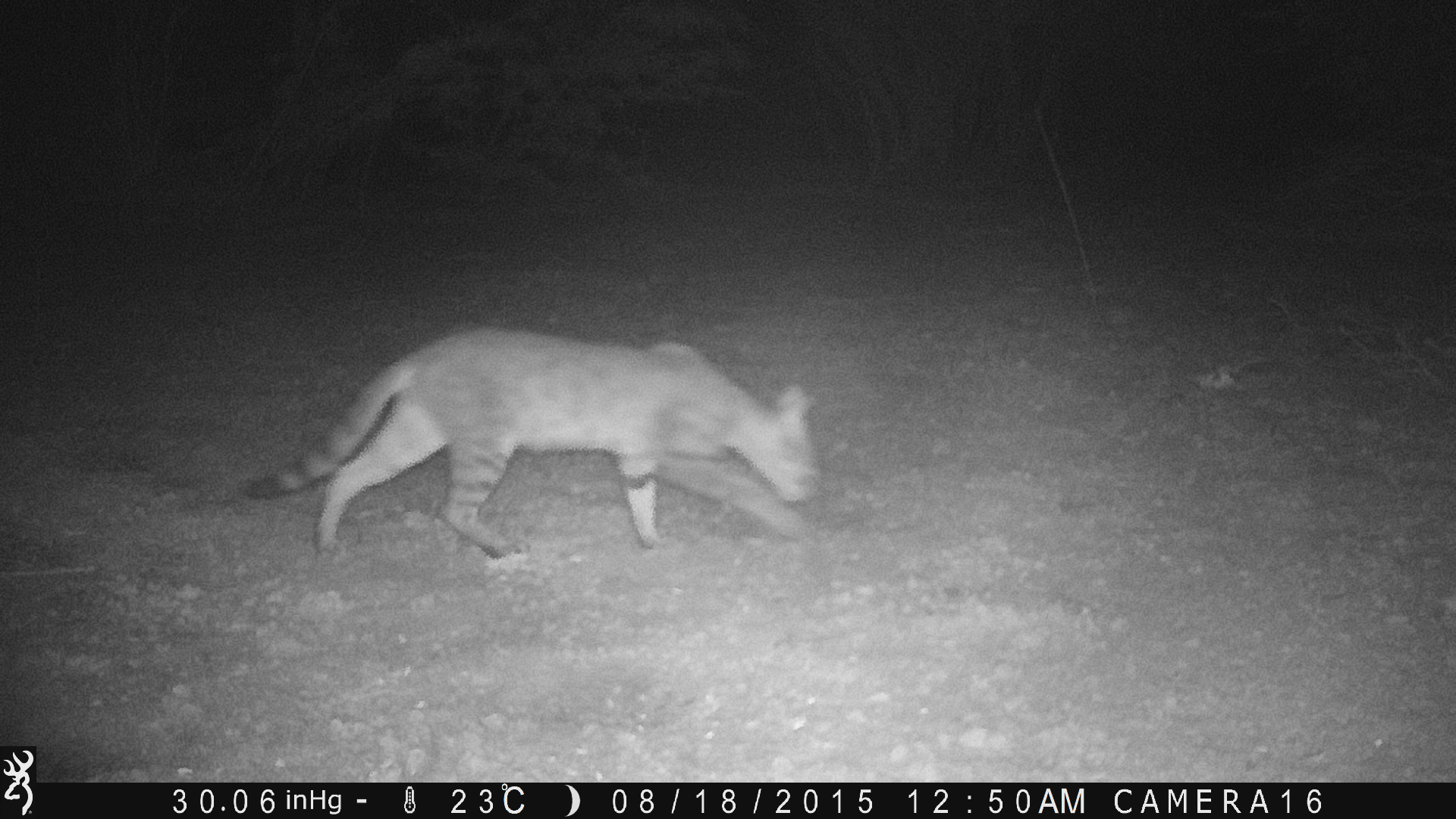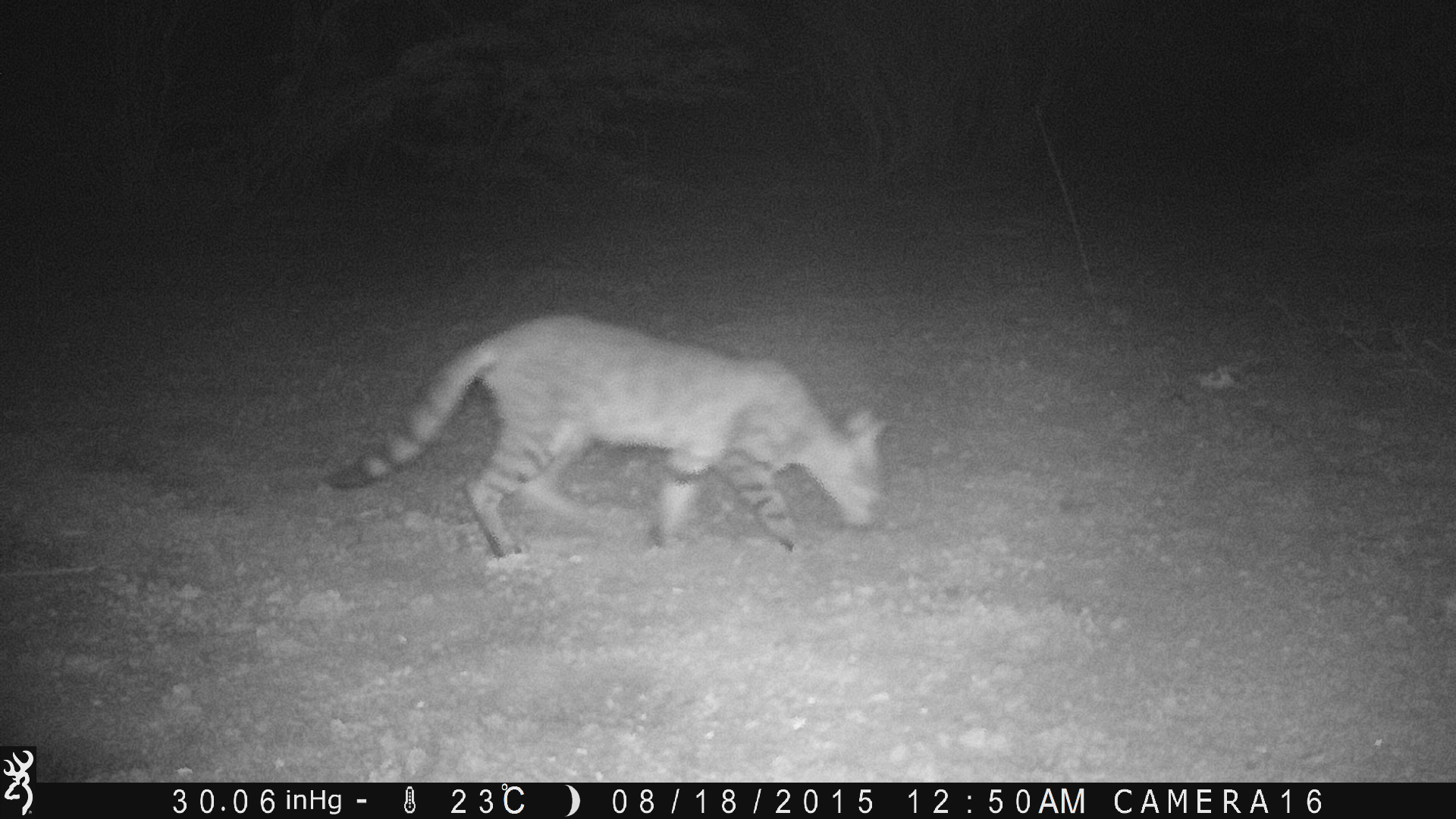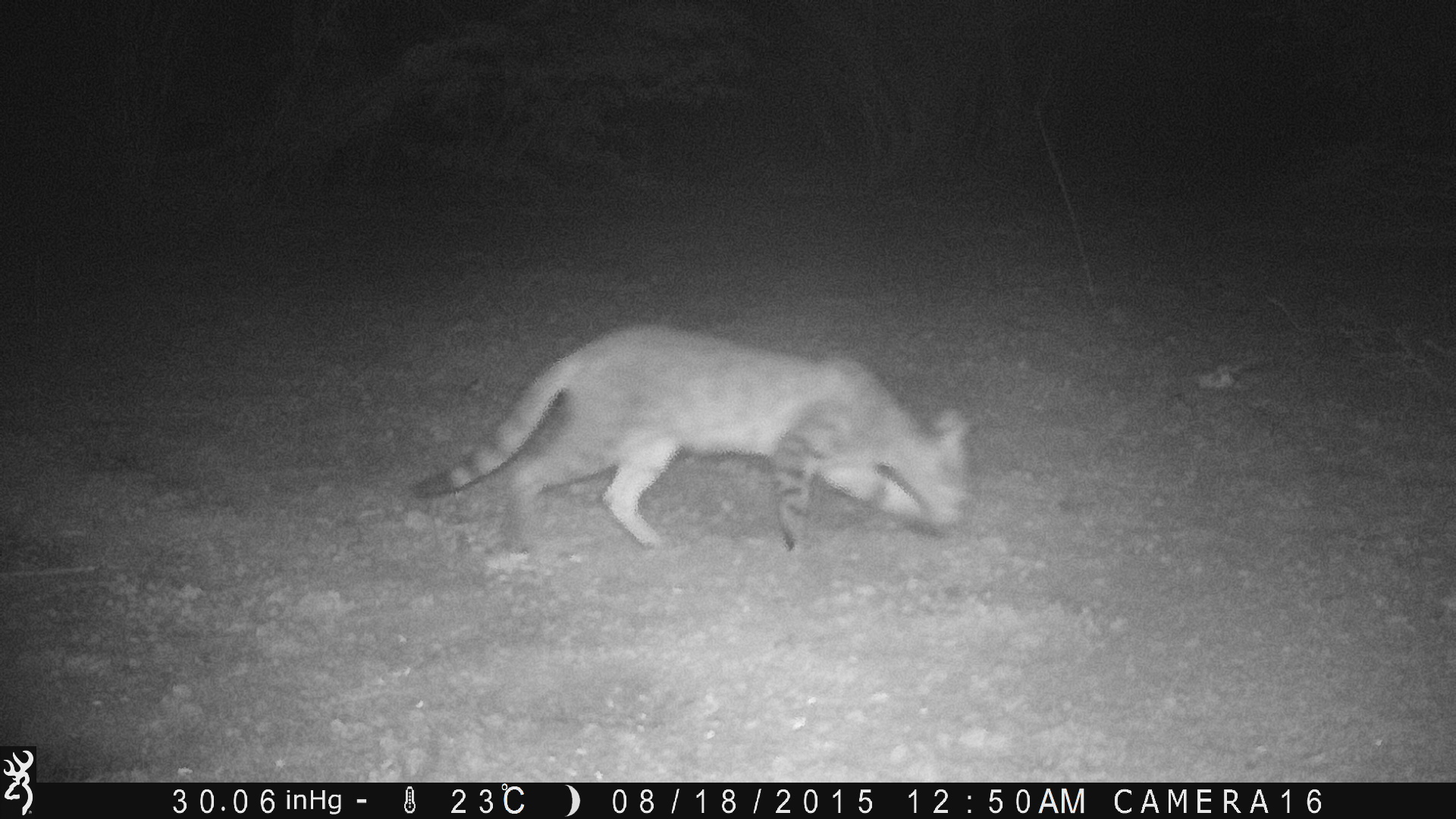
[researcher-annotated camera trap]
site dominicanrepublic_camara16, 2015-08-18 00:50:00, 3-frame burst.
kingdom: Animalia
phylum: Chordata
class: Mammalia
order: Carnivora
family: Felidae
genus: Felis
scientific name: Felis catus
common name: cat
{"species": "cat (Felis catus)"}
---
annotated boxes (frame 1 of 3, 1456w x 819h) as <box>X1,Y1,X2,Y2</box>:
cat: <box>238,325,823,563</box>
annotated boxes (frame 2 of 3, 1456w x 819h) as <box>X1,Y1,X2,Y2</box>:
cat: <box>327,312,892,562</box>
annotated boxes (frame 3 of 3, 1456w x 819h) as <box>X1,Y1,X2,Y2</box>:
cat: <box>407,321,977,559</box>